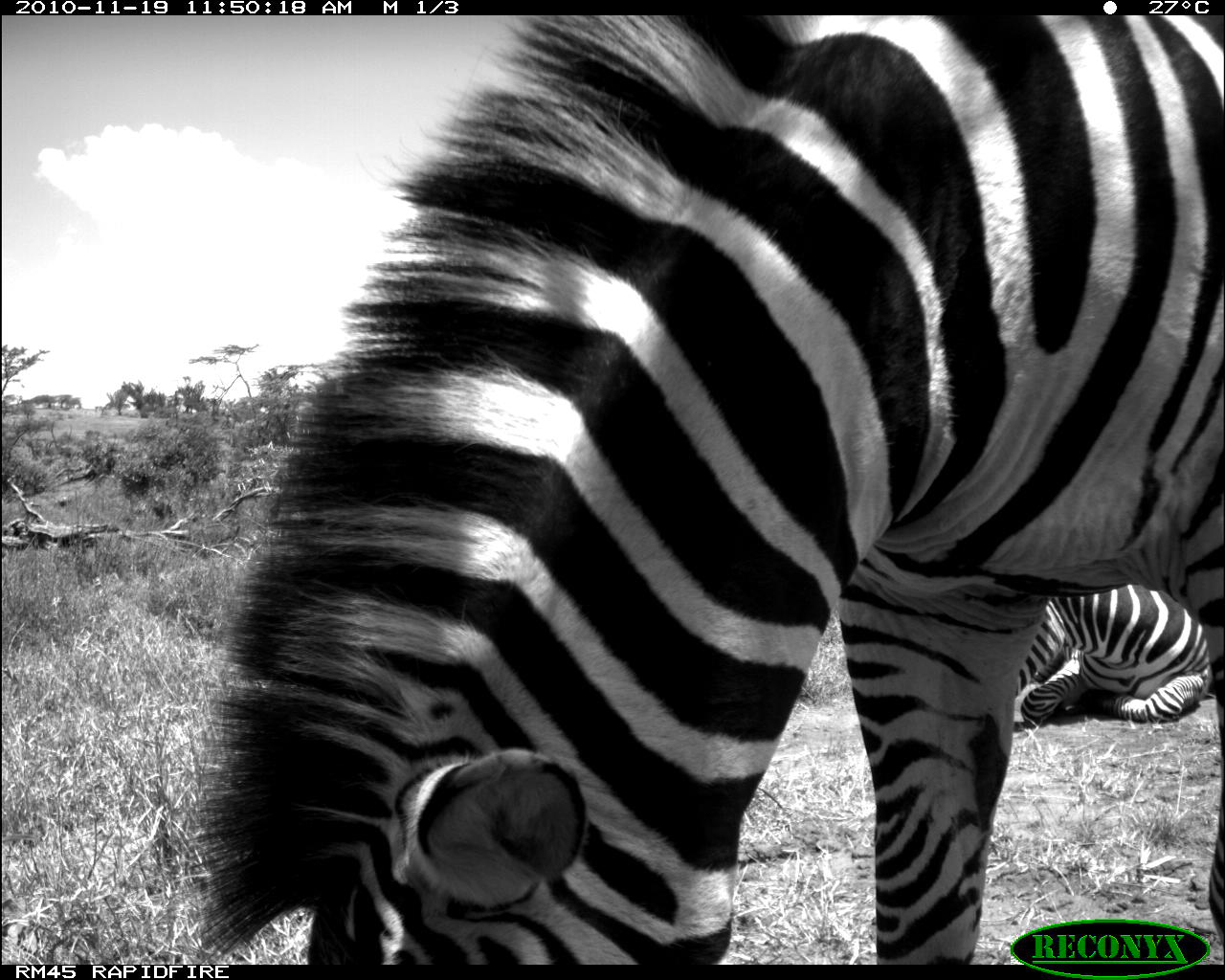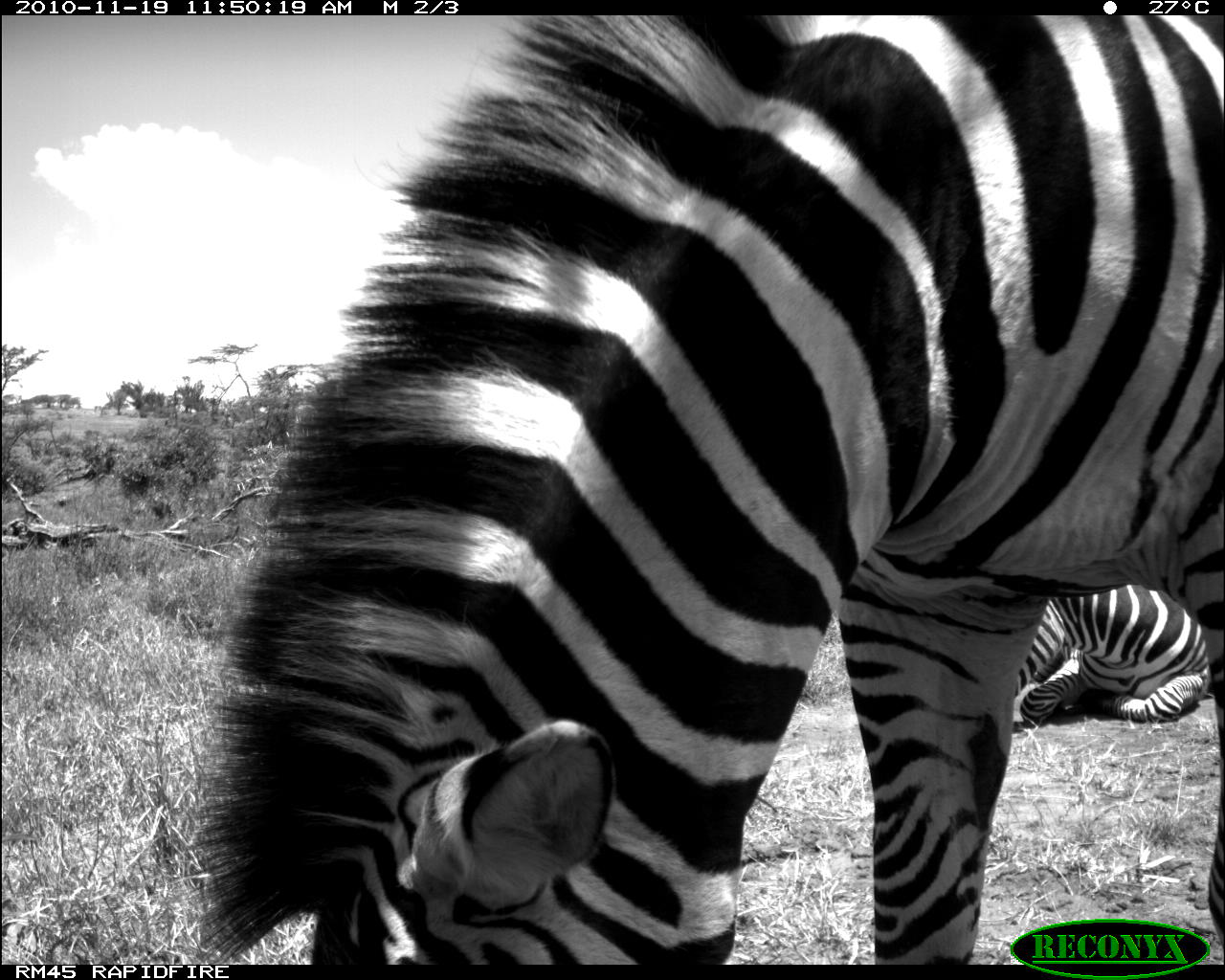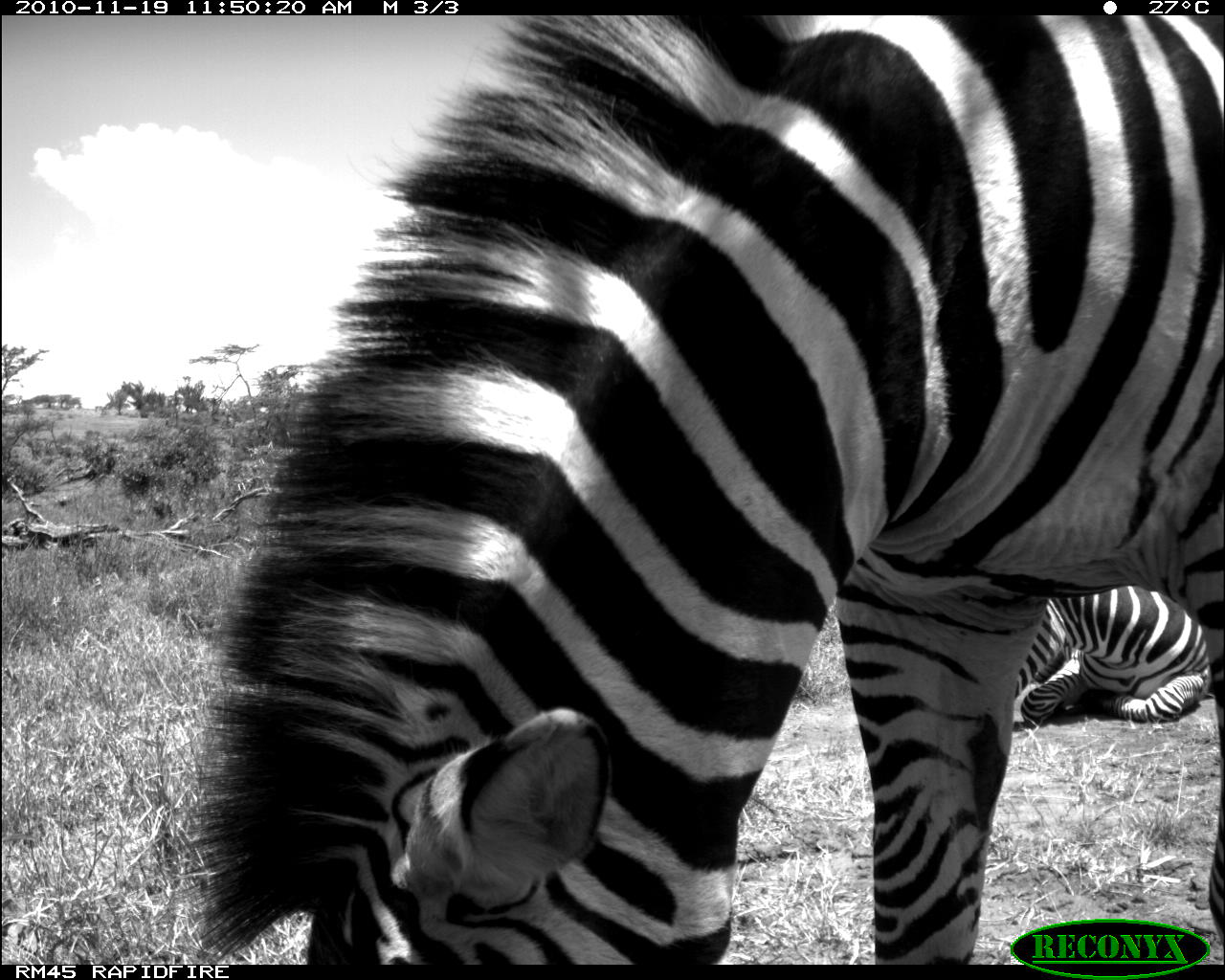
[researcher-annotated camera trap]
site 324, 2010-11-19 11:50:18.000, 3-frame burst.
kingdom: Animalia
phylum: Chordata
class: Mammalia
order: Perissodactyla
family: Equidae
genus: Equus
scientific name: Equus quagga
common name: plains zebra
Equus quagga (plains zebra), count 2.